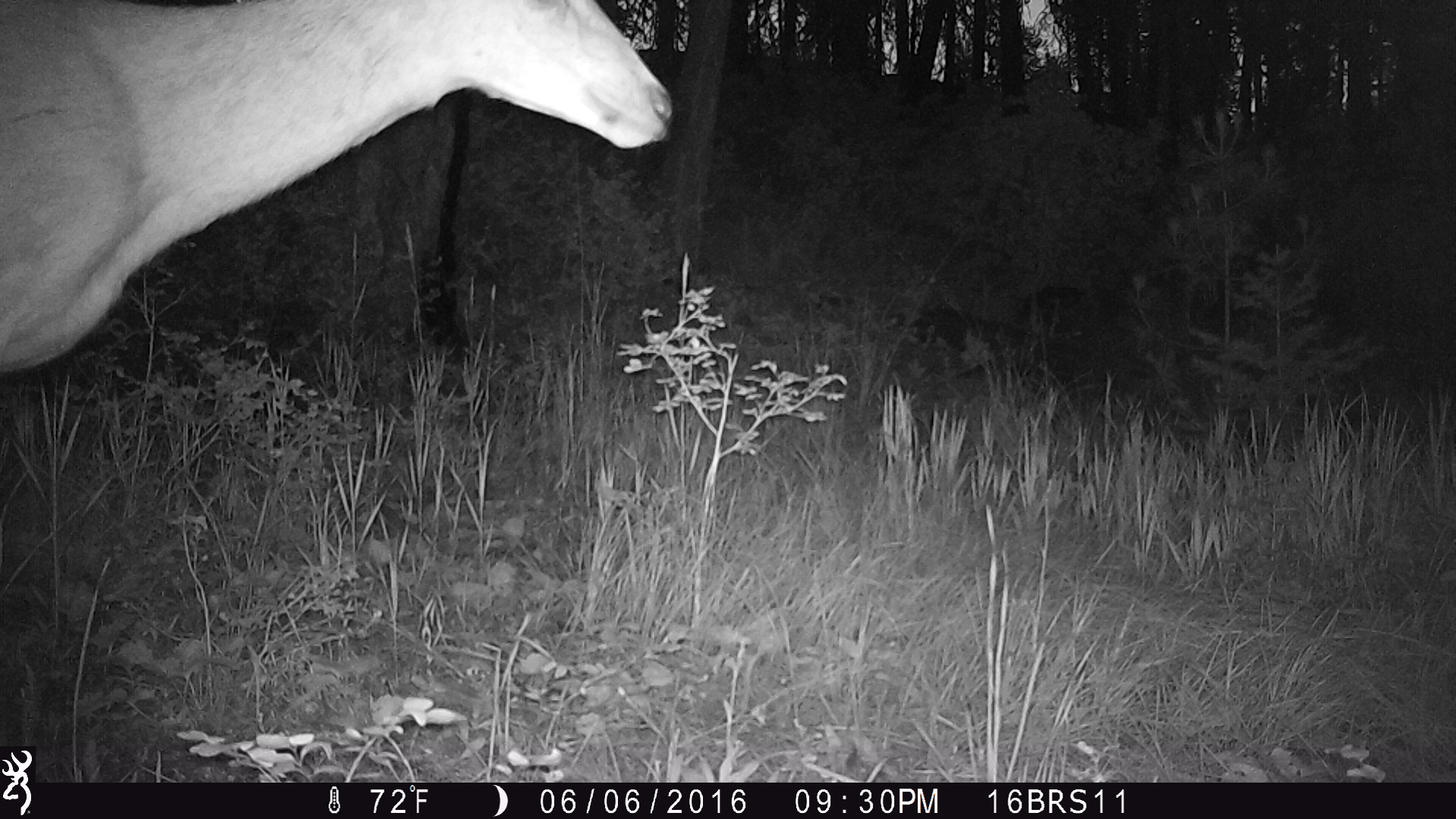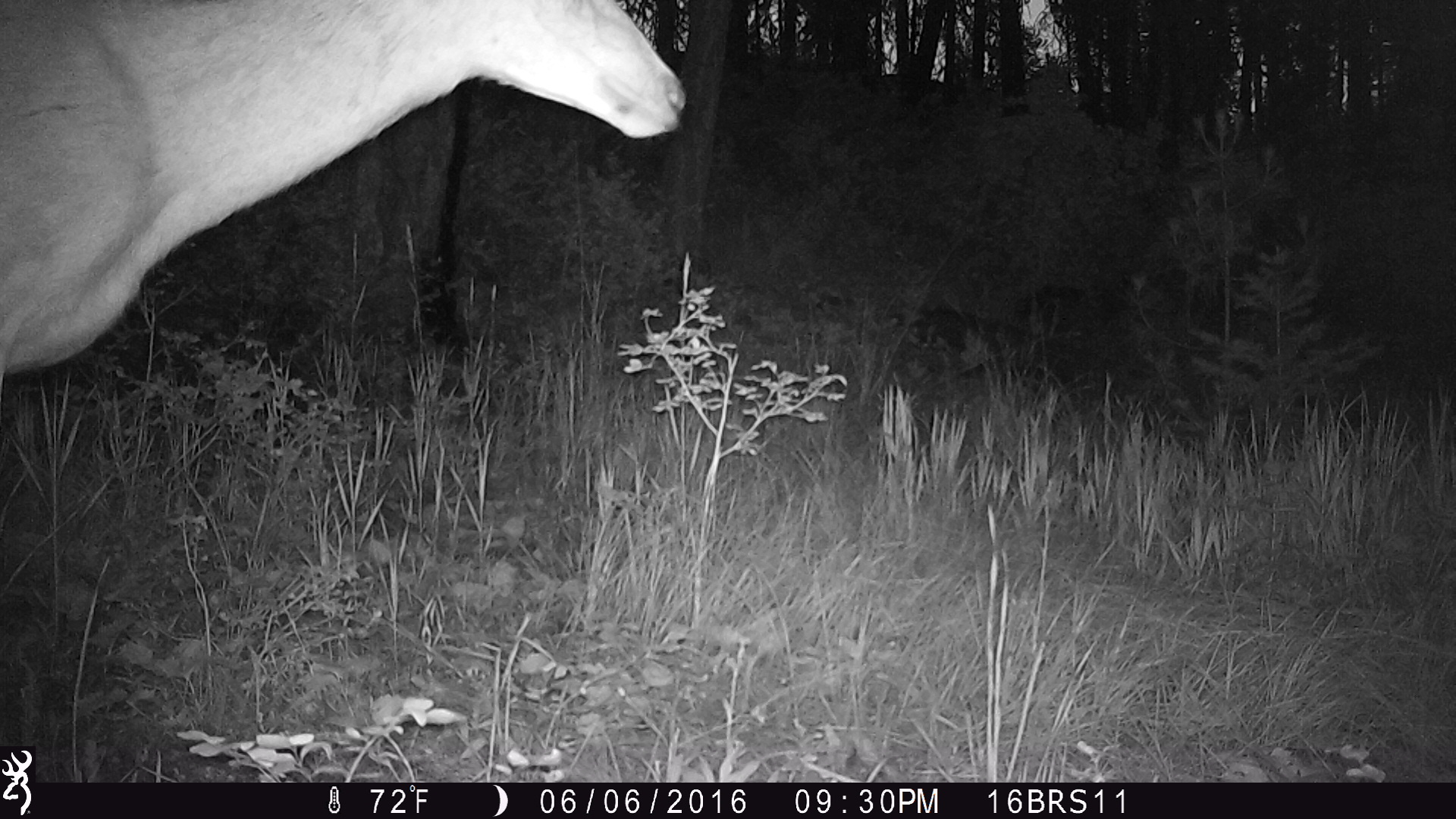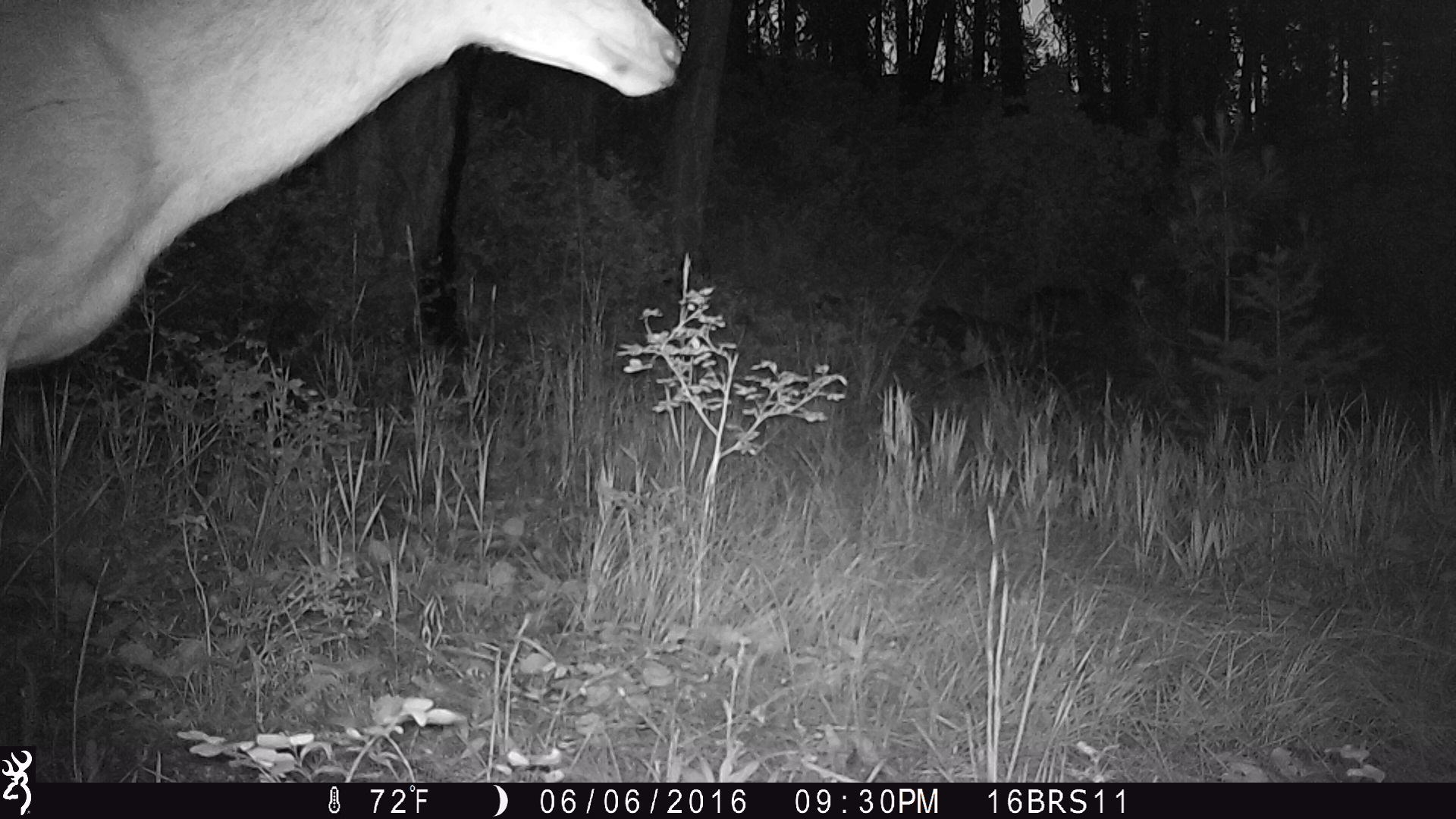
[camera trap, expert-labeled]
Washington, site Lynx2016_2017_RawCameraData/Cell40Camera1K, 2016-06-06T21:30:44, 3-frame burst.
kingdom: Animalia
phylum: Chordata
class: Mammalia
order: Artiodactyla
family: Cervidae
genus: Odocoileus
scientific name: Odocoileus hemionus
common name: mule deer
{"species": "Odocoileus hemionus (mule deer)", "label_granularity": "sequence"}